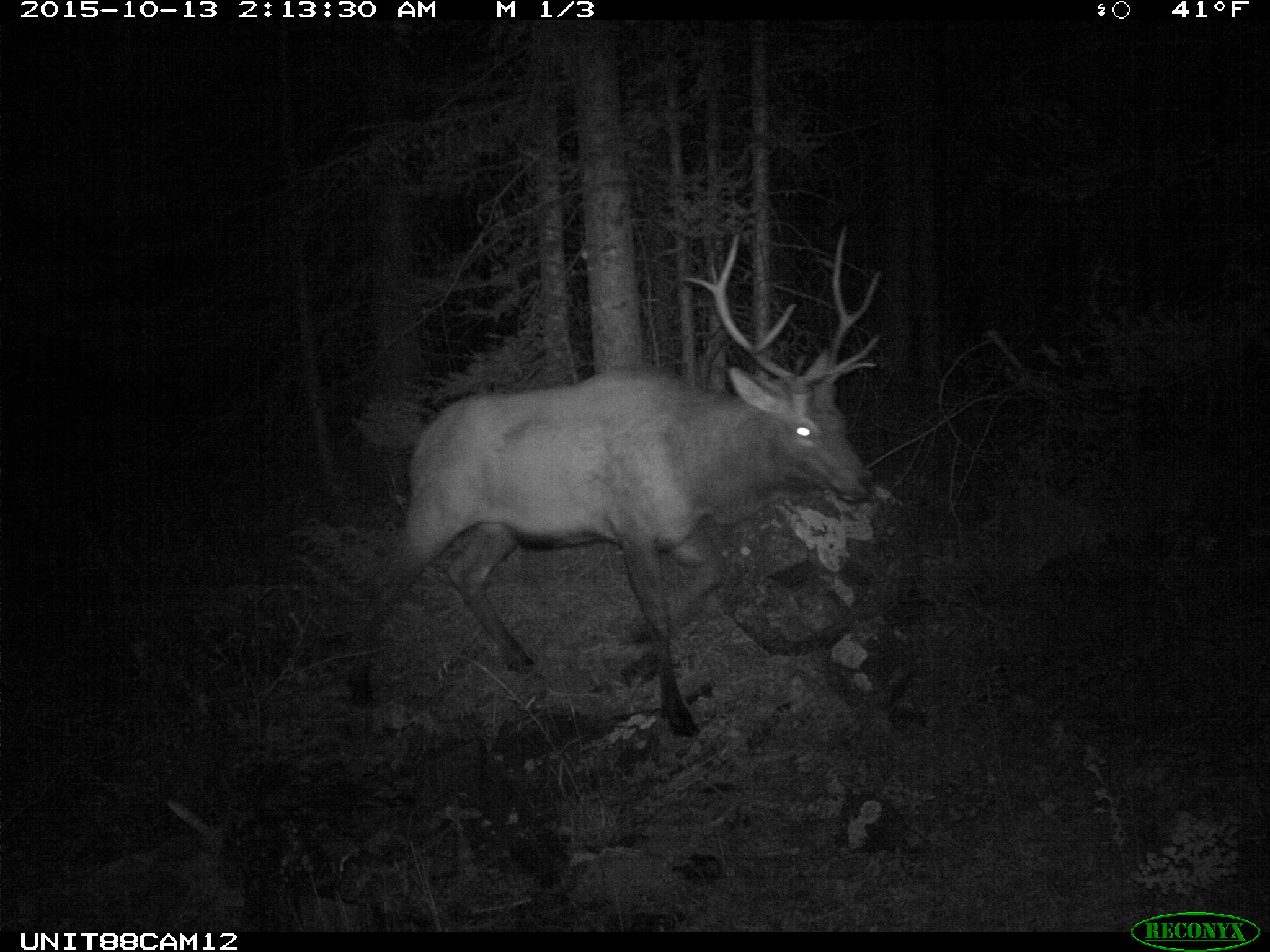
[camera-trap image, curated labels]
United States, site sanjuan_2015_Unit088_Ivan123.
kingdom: Animalia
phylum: Chordata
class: Mammalia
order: Artiodactyla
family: Cervidae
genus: Cervus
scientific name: Cervus elaphus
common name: red deer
Cervus elaphus (red deer).